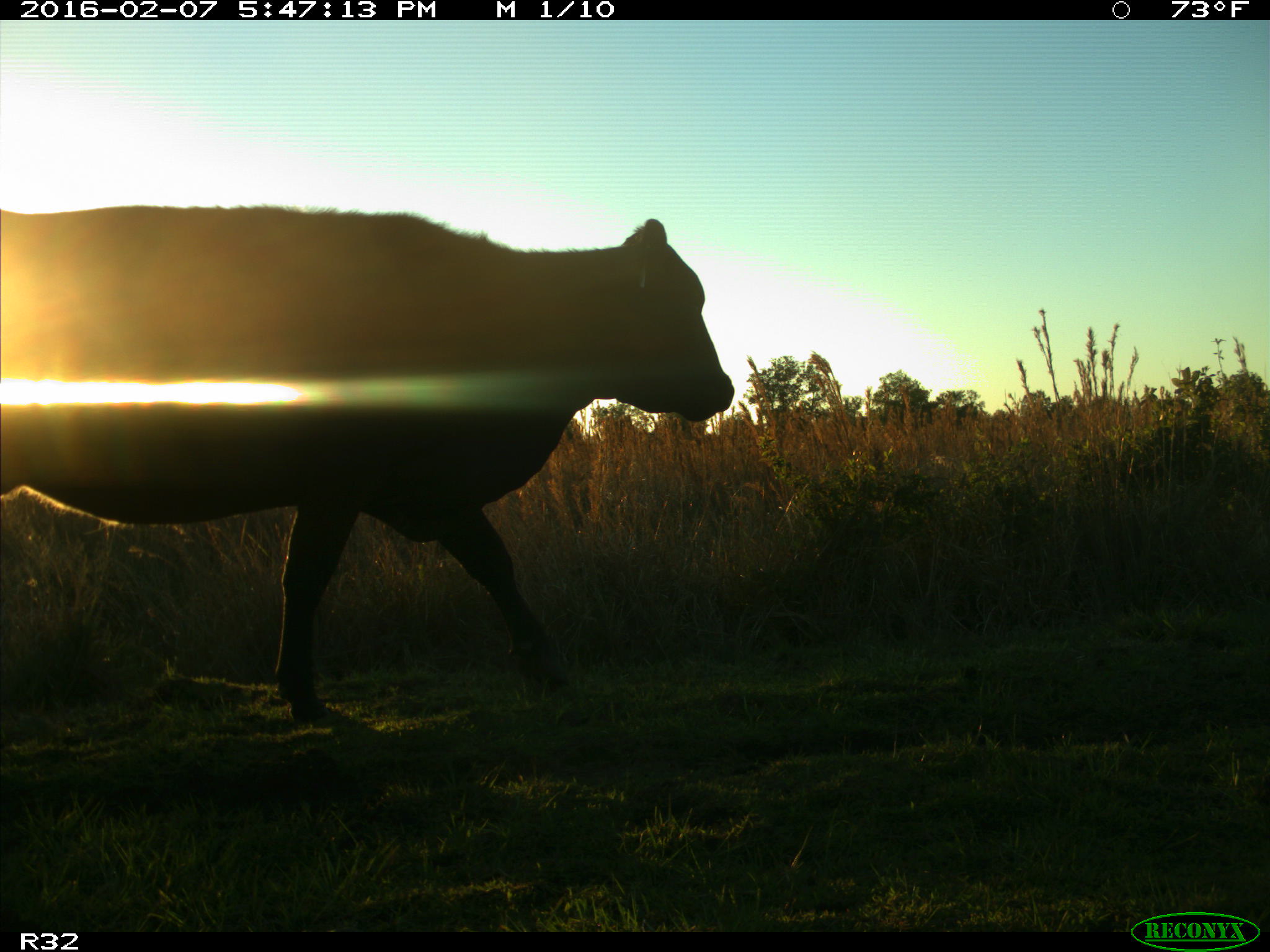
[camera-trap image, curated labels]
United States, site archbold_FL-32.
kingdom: Animalia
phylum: Chordata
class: Mammalia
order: Artiodactyla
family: Bovidae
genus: Bos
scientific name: Bos taurus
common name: domestic cow